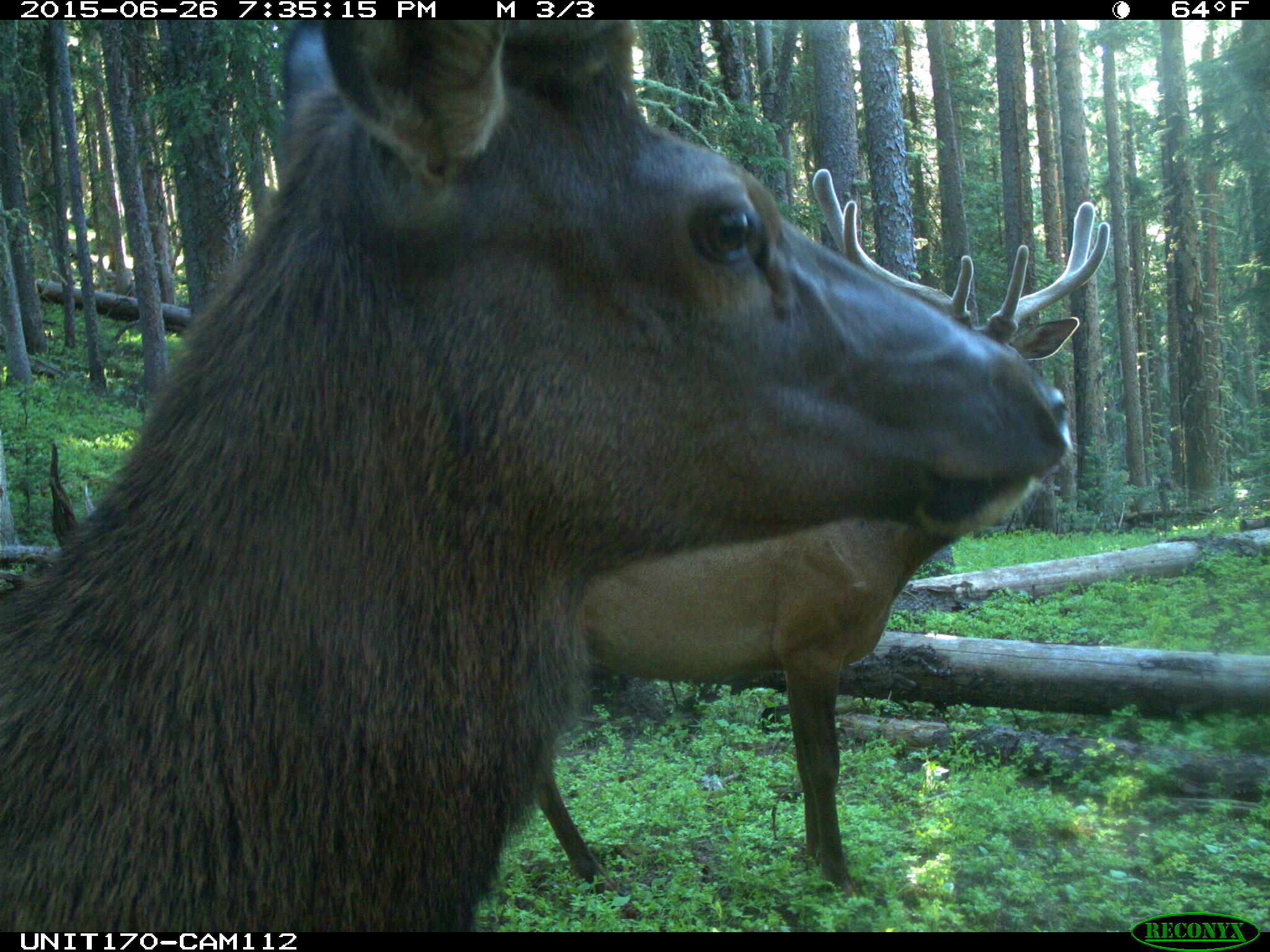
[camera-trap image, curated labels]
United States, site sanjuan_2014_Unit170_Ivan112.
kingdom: Animalia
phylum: Chordata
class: Mammalia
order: Artiodactyla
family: Cervidae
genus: Cervus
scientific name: Cervus elaphus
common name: red deer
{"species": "Cervus elaphus (red deer)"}